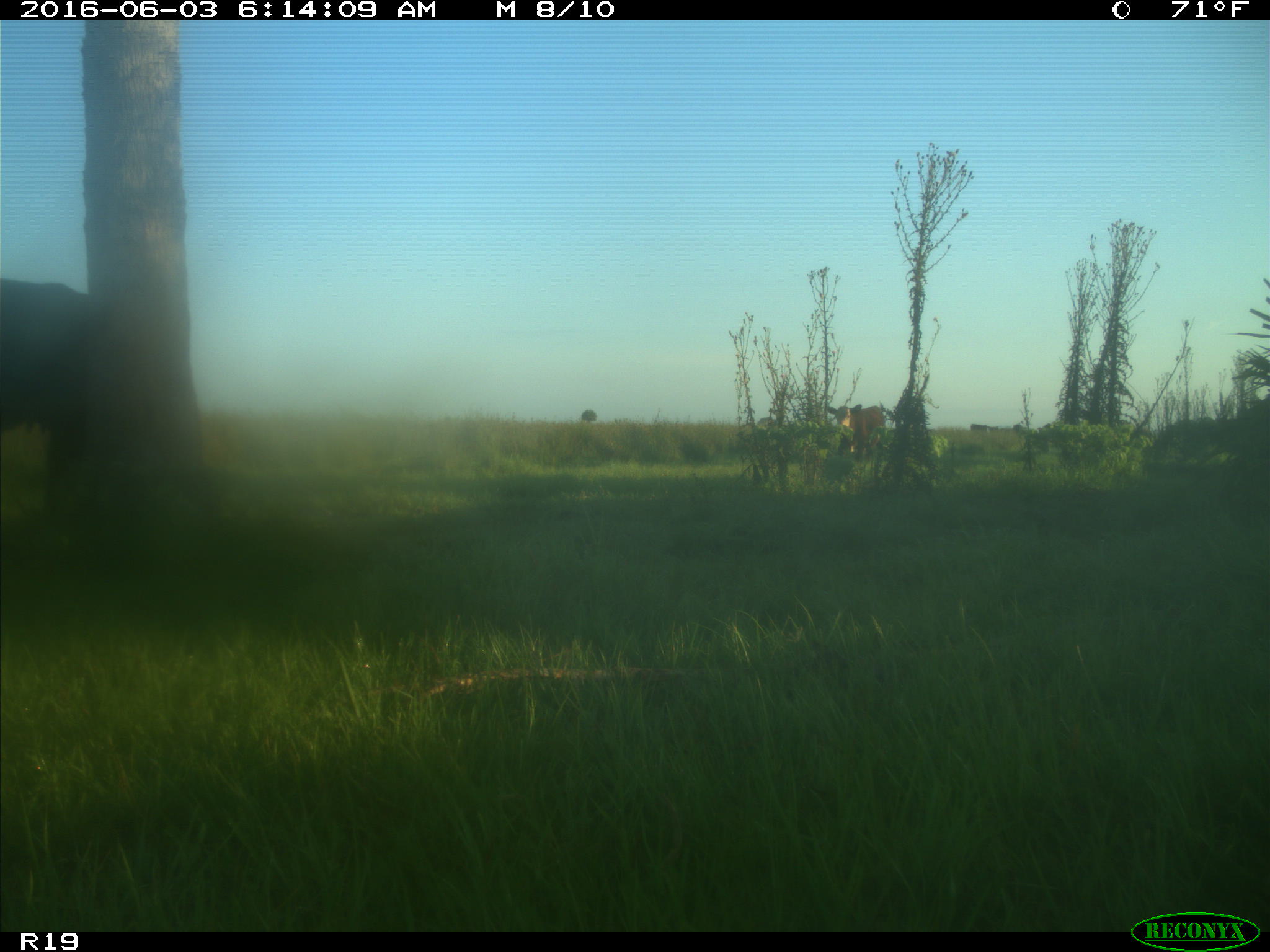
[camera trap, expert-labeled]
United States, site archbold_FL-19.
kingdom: Animalia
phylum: Chordata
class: Mammalia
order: Artiodactyla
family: Bovidae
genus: Bos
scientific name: Bos taurus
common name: domestic cow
Bos taurus (domestic cow).